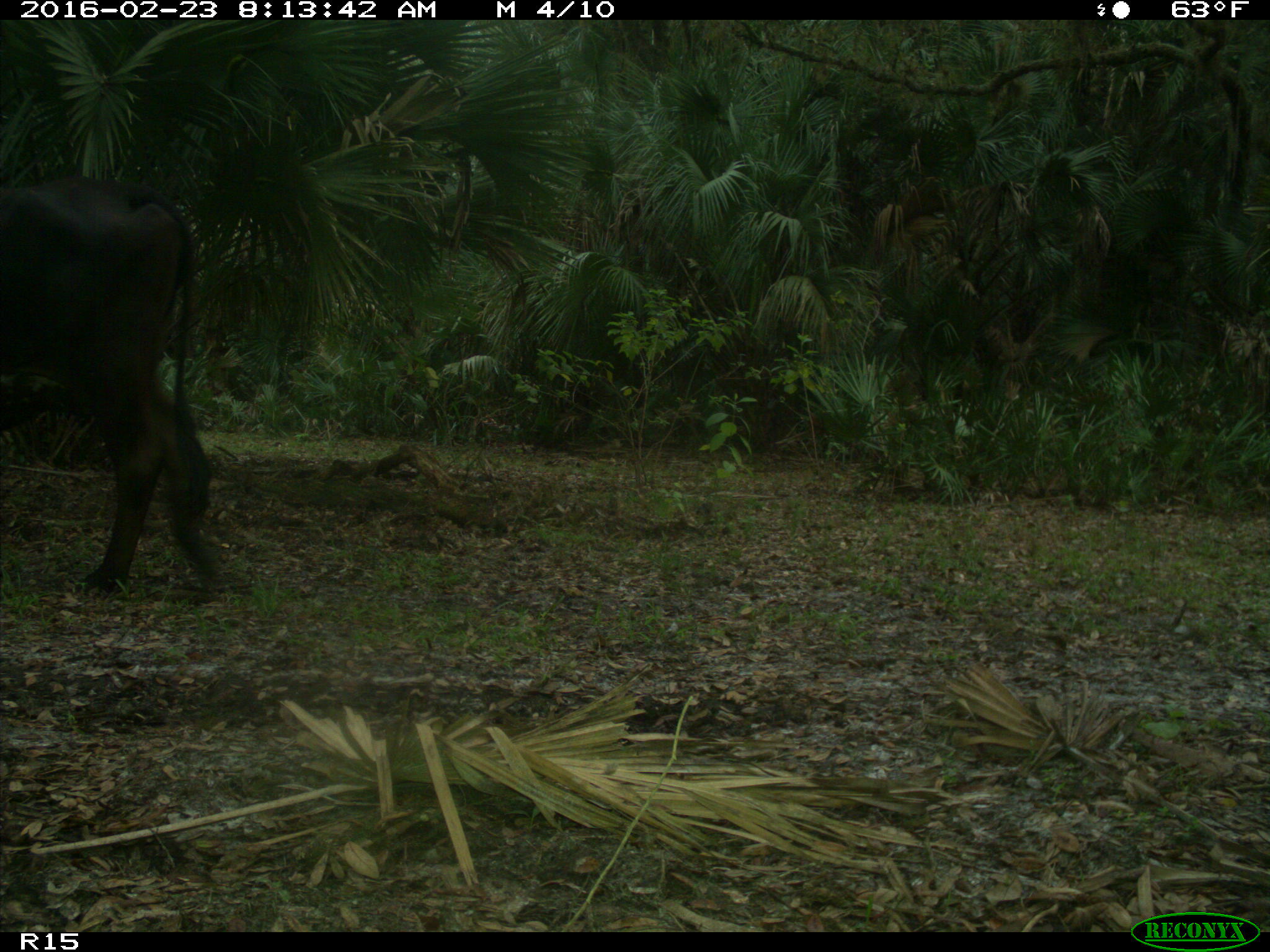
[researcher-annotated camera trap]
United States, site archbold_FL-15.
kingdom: Animalia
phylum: Chordata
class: Mammalia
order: Artiodactyla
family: Bovidae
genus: Bos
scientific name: Bos taurus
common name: domestic cow